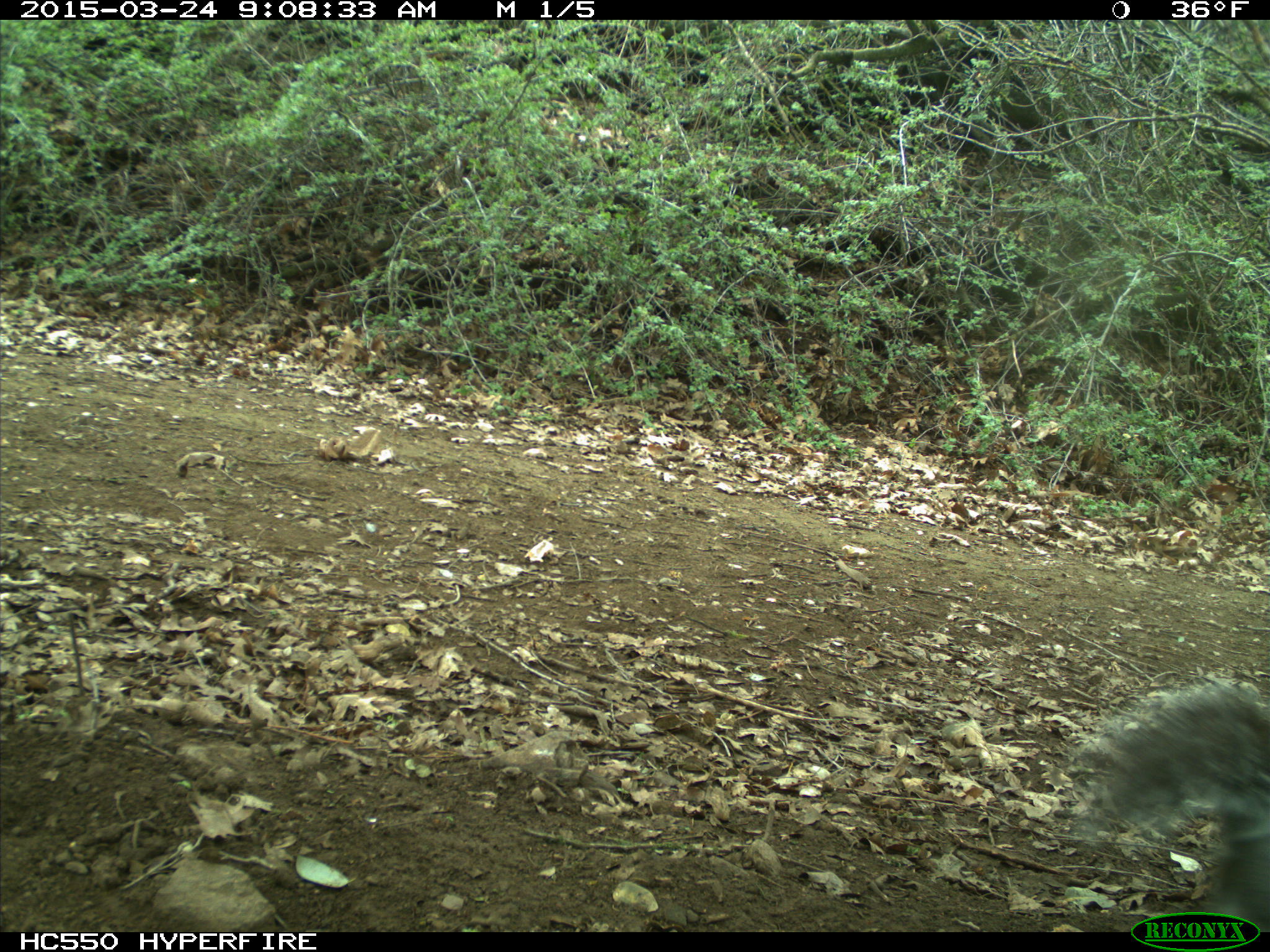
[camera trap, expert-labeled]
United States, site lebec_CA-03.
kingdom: Animalia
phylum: Chordata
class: Mammalia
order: Rodentia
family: Sciuridae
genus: Sciurus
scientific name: Sciurus carolinensis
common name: eastern gray squirrel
Sciurus carolinensis (eastern gray squirrel).